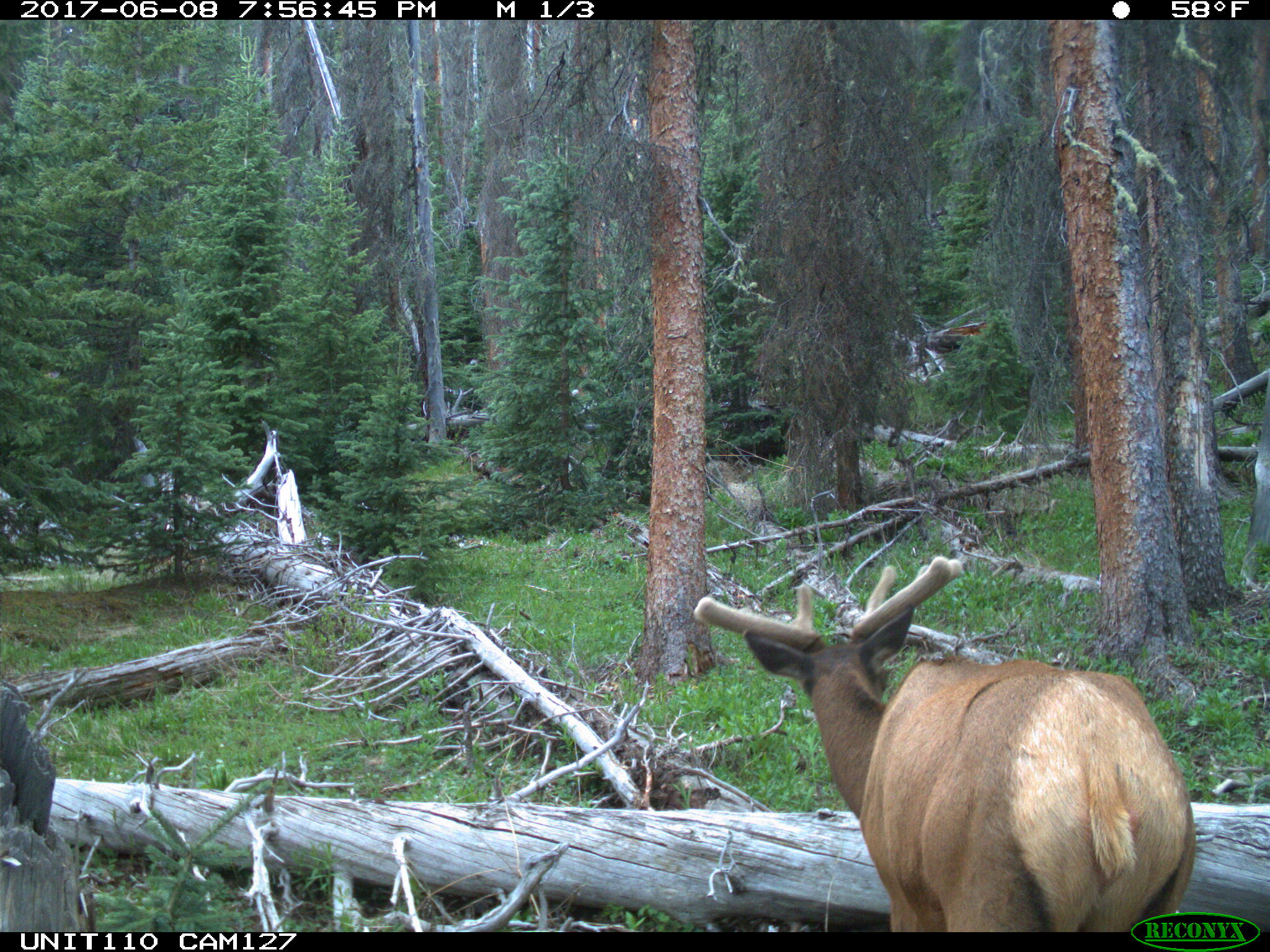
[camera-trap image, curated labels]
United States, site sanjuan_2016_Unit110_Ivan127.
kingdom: Animalia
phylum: Chordata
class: Mammalia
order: Artiodactyla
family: Cervidae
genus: Cervus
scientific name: Cervus elaphus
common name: red deer